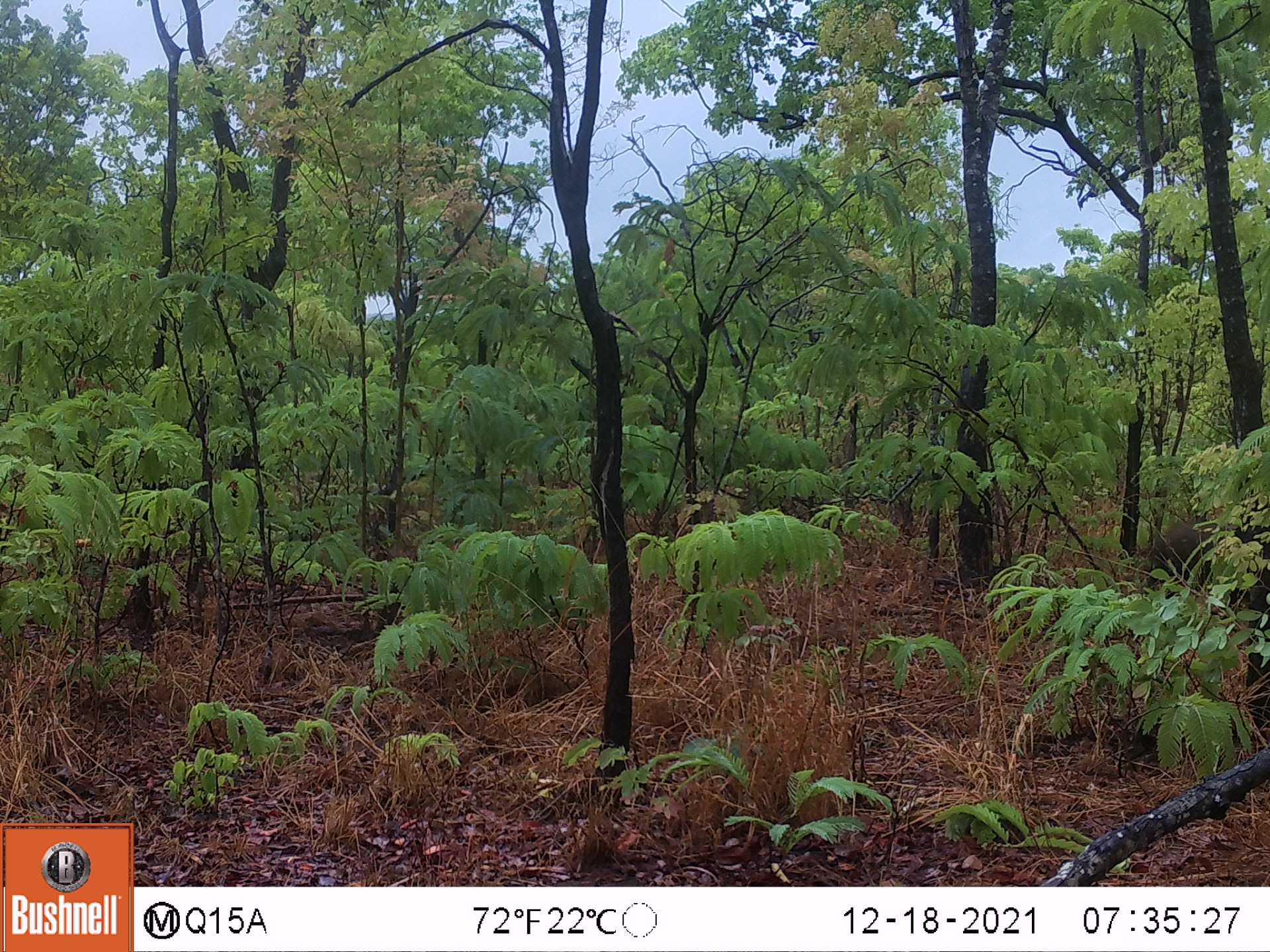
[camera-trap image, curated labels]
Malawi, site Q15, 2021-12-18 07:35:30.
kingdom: Animalia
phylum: Chordata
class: Mammalia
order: Artiodactyla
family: Suidae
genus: Potamochoerus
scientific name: Potamochoerus larvatus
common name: bushpig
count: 1